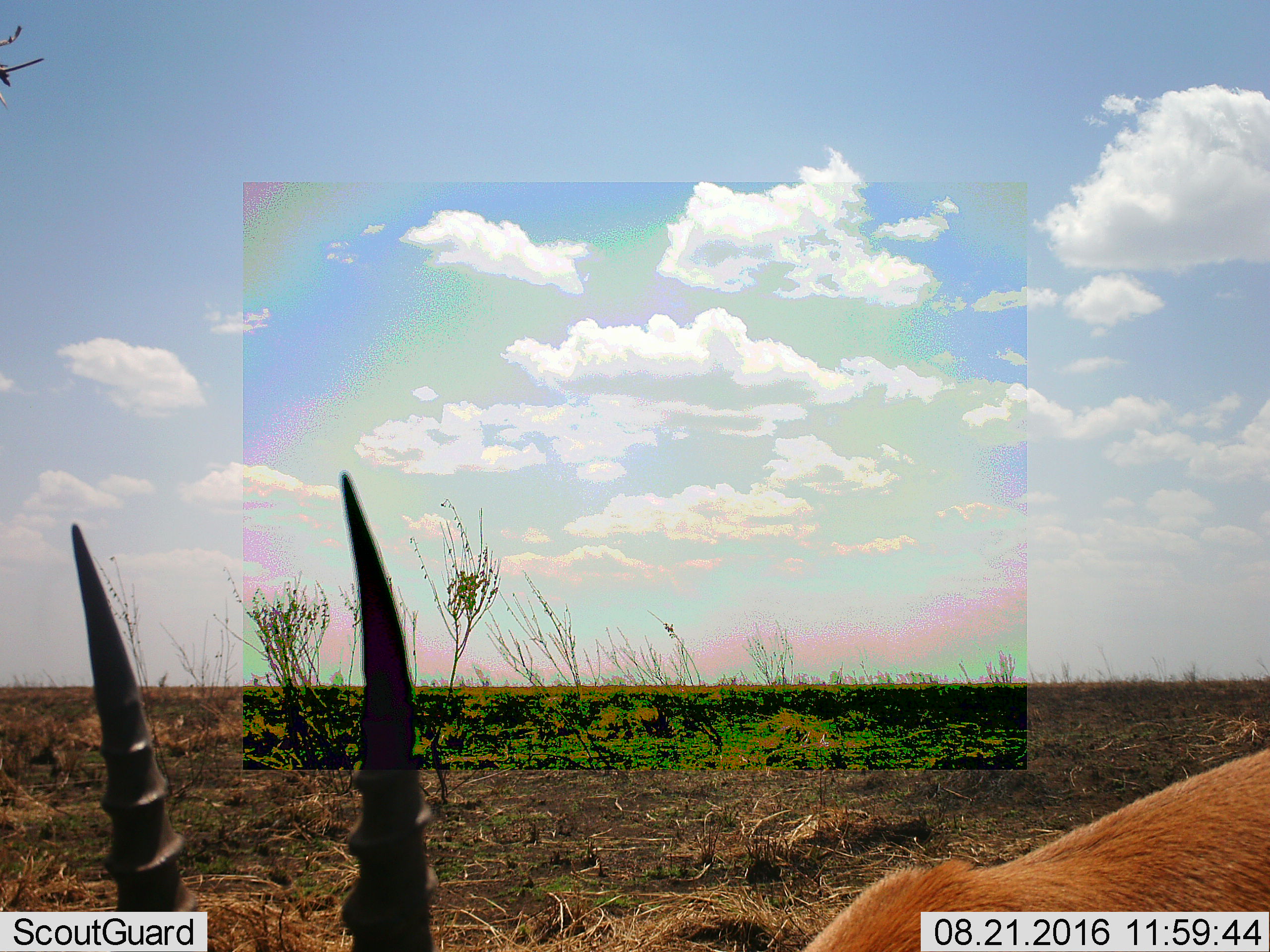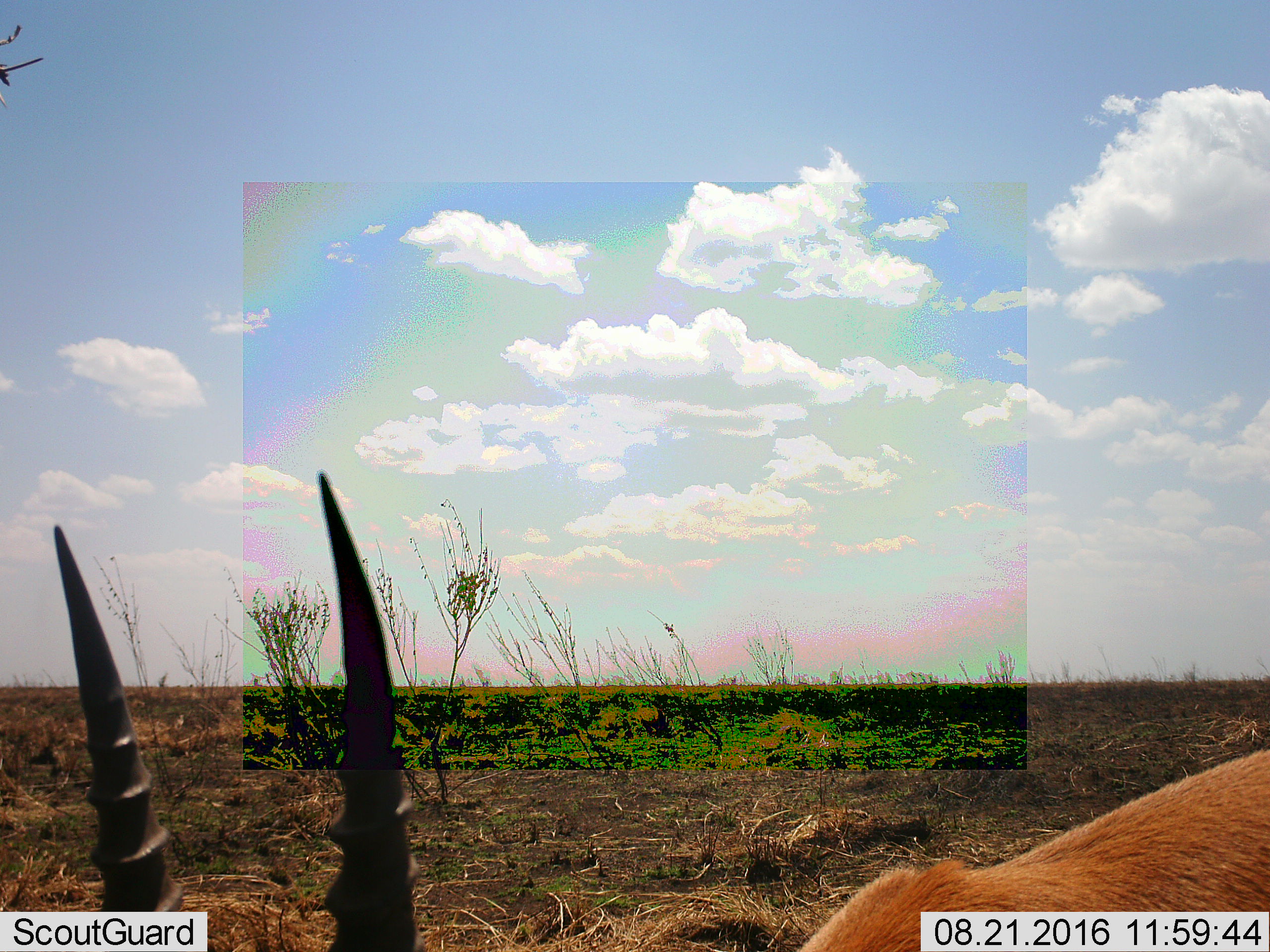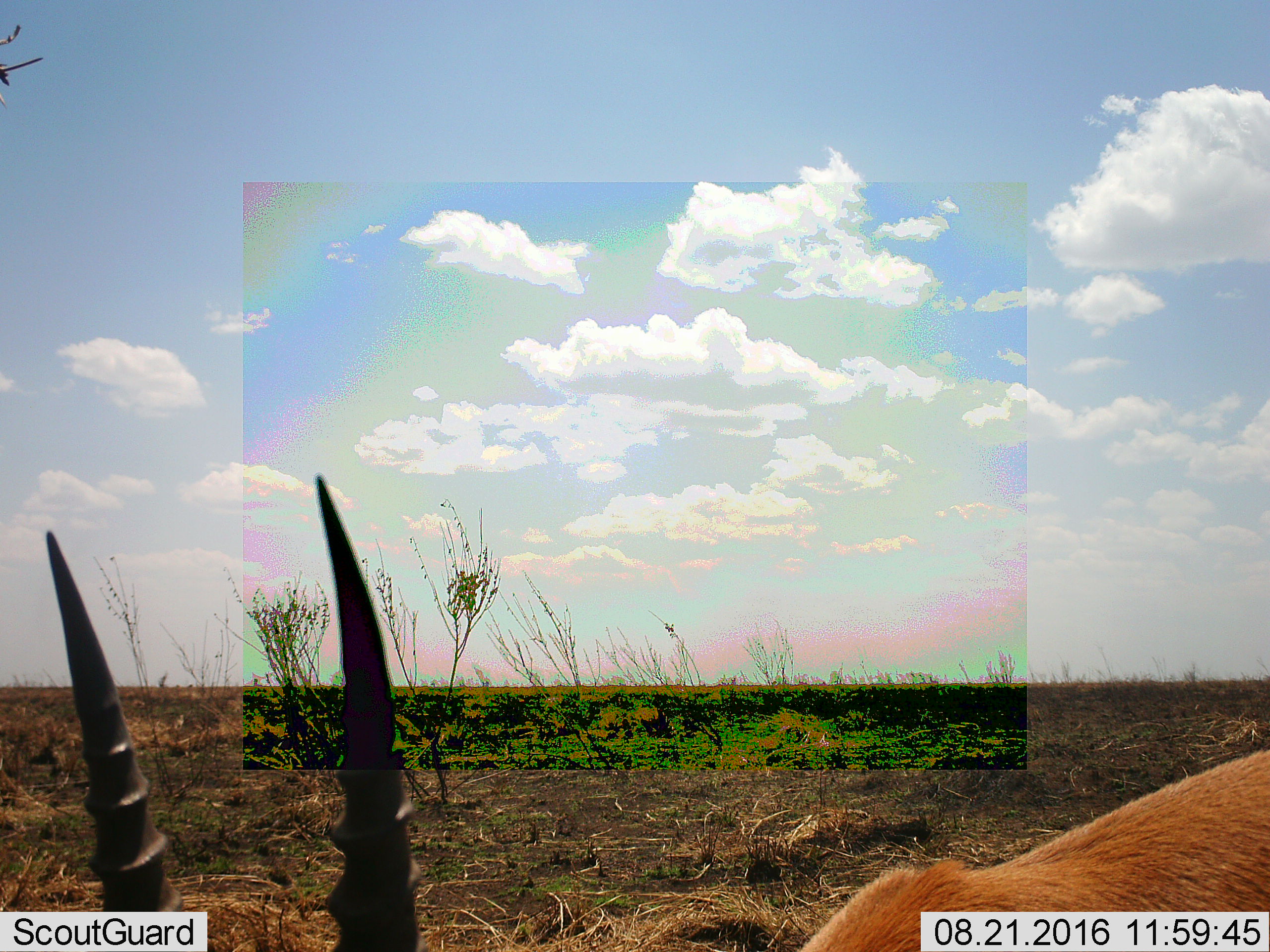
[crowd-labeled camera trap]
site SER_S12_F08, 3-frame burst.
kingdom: Animalia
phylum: Chordata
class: Mammalia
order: Artiodactyla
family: Bovidae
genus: Nanger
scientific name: Nanger granti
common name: grant's gazelle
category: gazellegrants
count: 1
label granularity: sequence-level